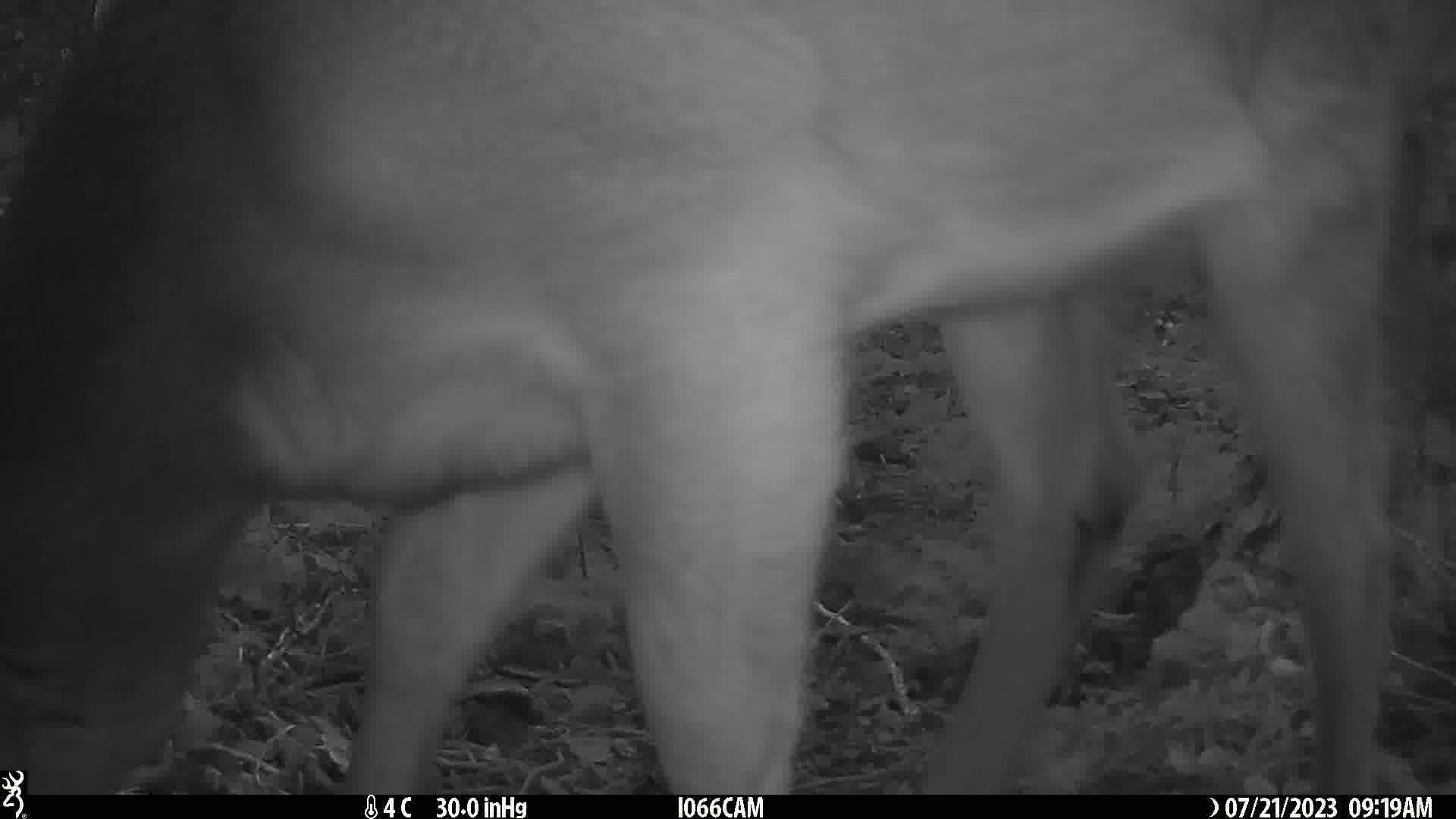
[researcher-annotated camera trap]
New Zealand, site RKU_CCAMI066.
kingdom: Animalia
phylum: Chordata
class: Mammalia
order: Artiodactyla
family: Cervidae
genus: Odocoileus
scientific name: Odocoileus virginianus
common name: white-tailed deer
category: white tailed deer